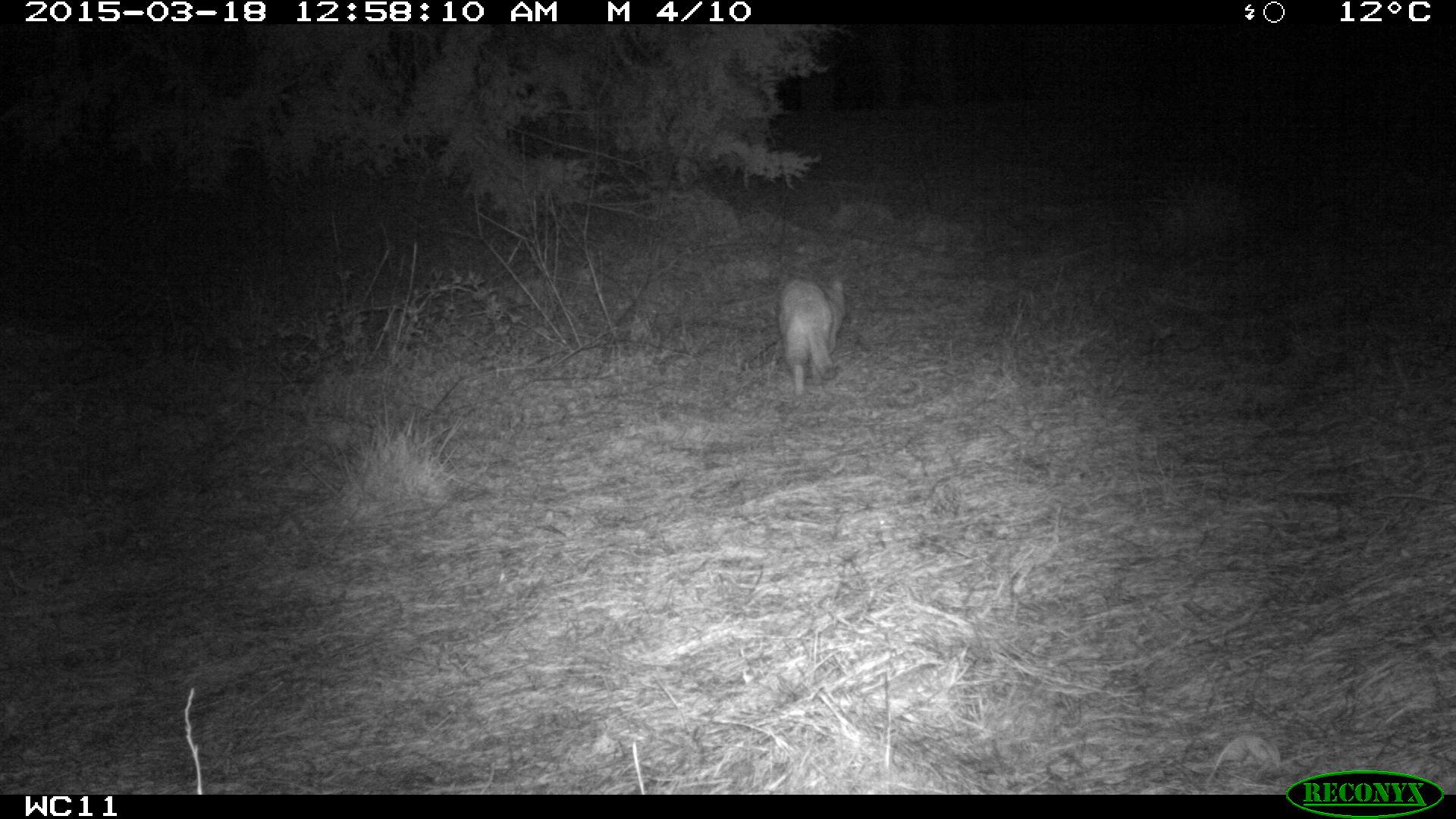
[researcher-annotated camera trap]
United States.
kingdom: Animalia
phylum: Chordata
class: Mammalia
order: Carnivora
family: Felidae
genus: Felis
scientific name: Felis catus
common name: domestic cat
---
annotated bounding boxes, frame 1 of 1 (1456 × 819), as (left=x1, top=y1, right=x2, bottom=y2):
Domestic Cat: (left=757, top=269, right=852, bottom=400)